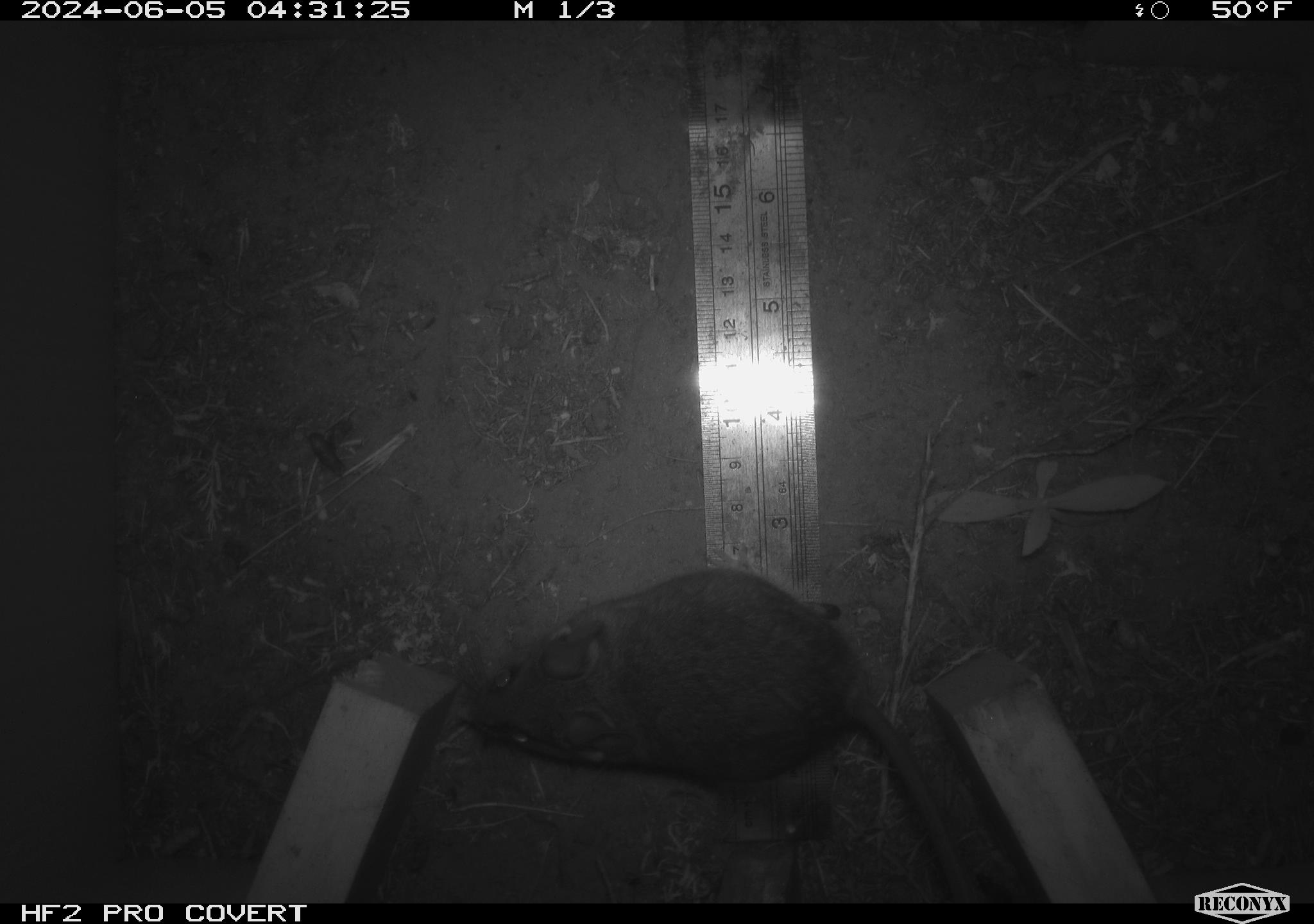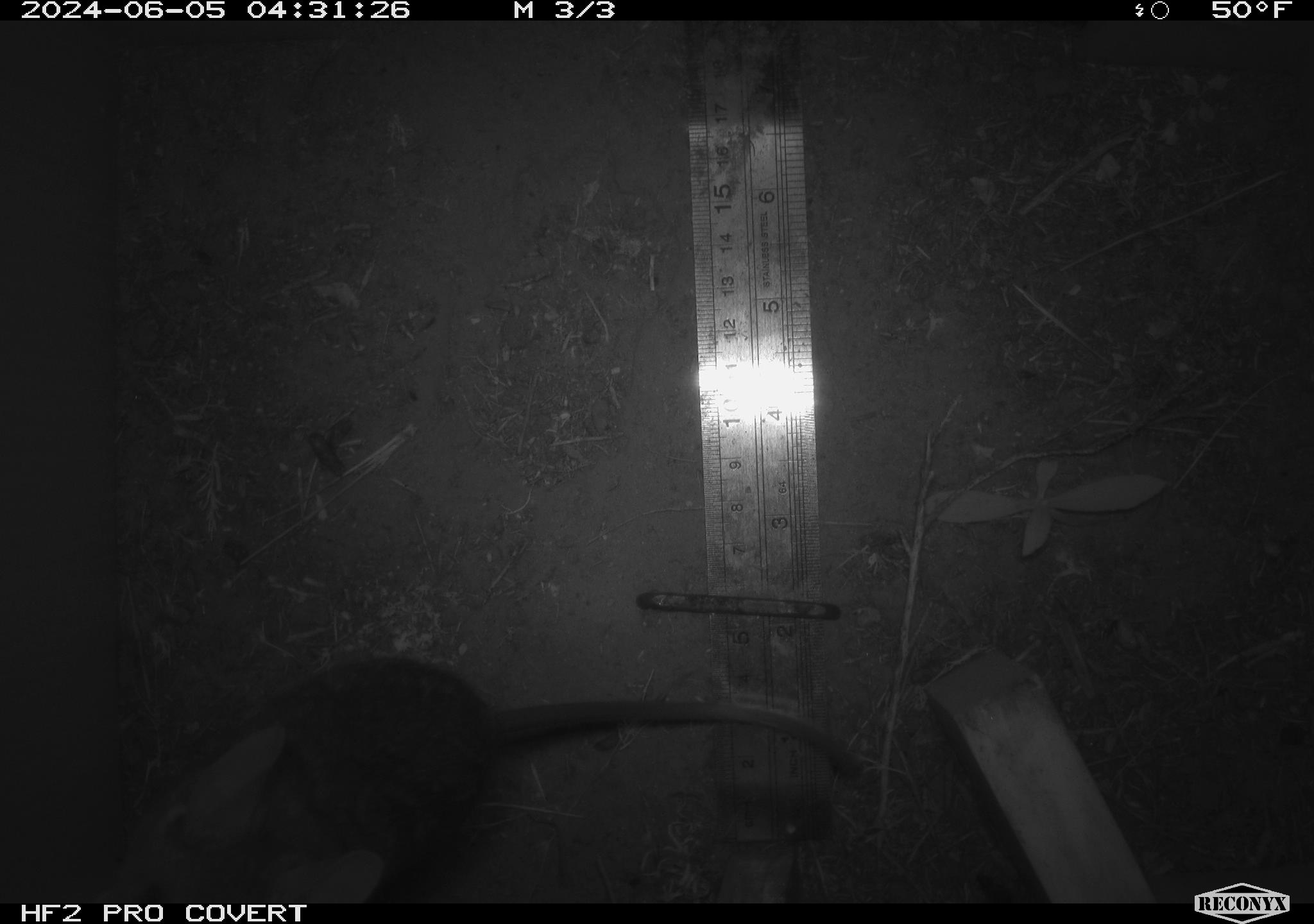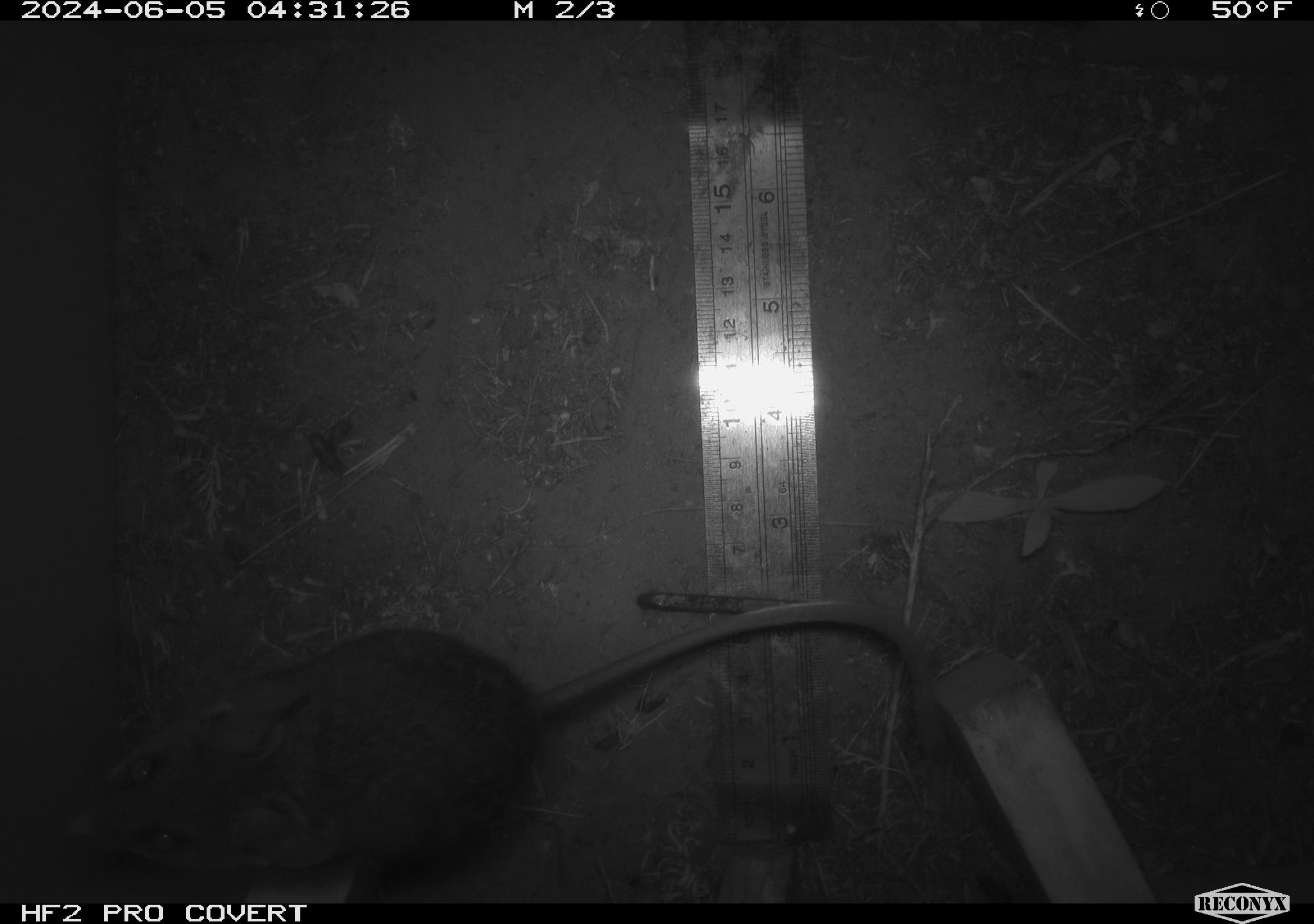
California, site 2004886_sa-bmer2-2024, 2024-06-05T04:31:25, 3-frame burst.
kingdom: Animalia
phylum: Chordata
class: Mammalia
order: Rodentia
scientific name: Rodentia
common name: woodrat or rat or mouse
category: woodrat or rat or mouse species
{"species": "woodrat or rat or mouse species (woodrat or rat or mouse) (Rodentia)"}